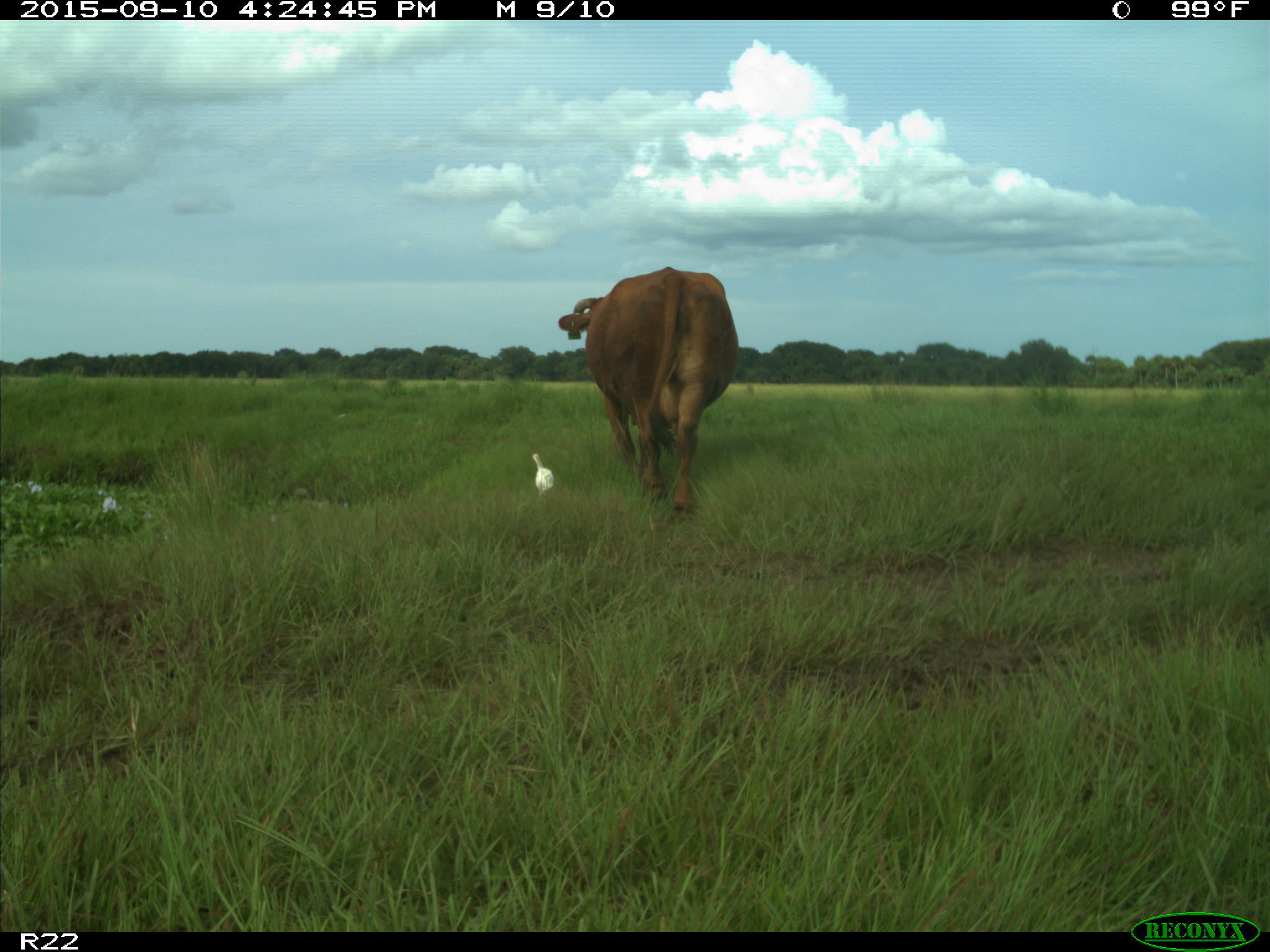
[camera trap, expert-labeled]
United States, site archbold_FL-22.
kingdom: Animalia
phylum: Chordata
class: Mammalia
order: Artiodactyla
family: Bovidae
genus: Bos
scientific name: Bos taurus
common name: domestic cow